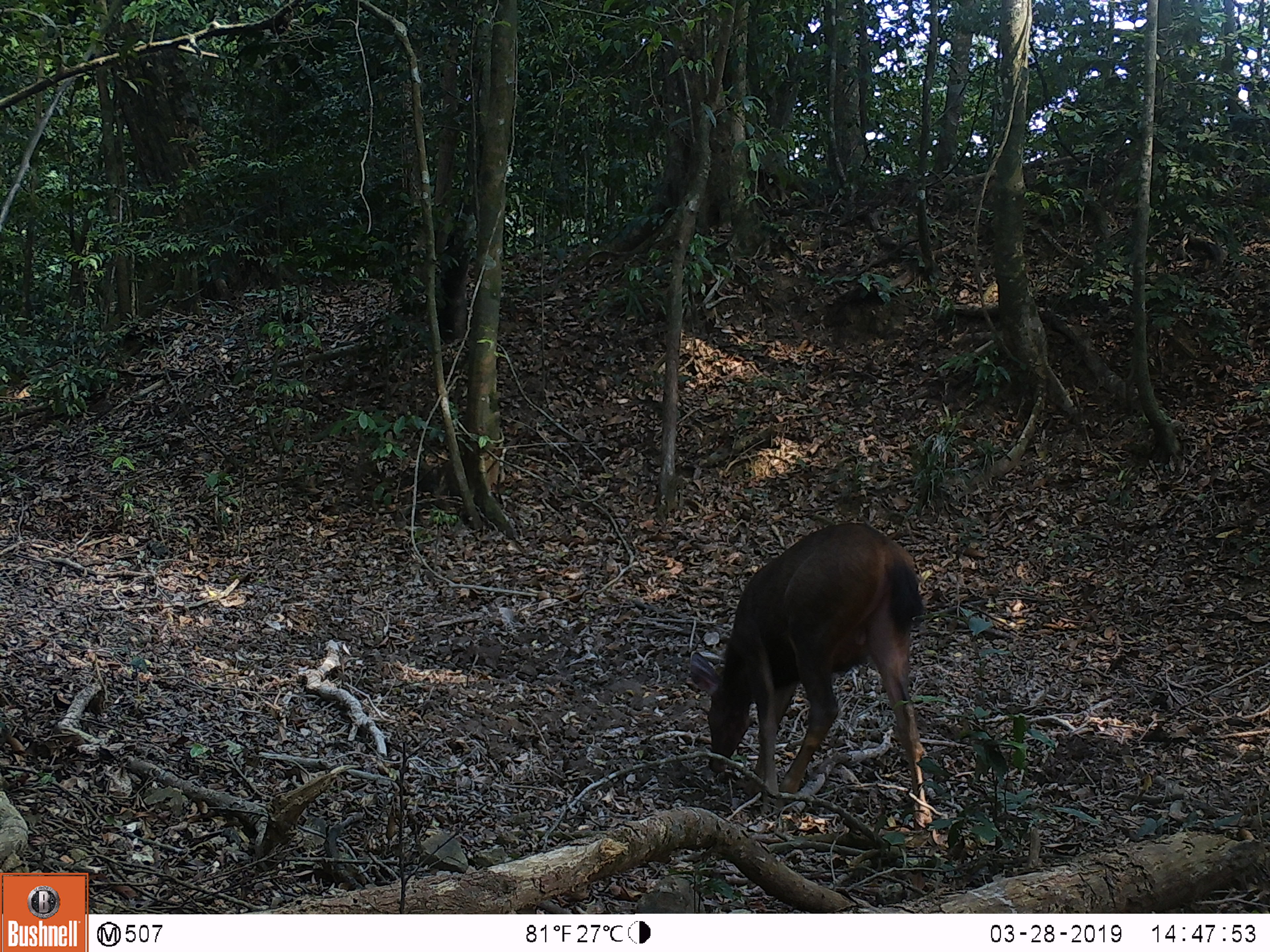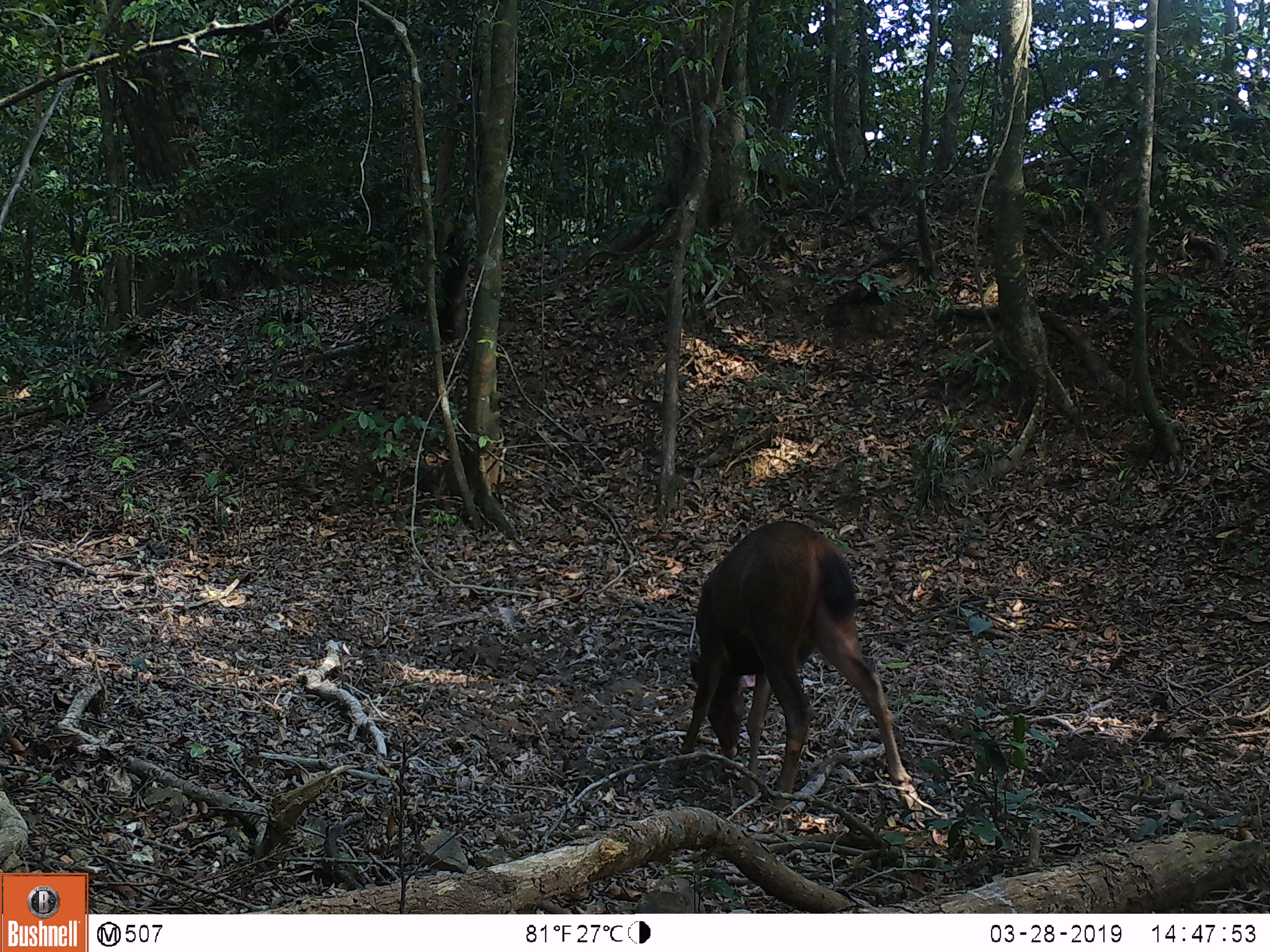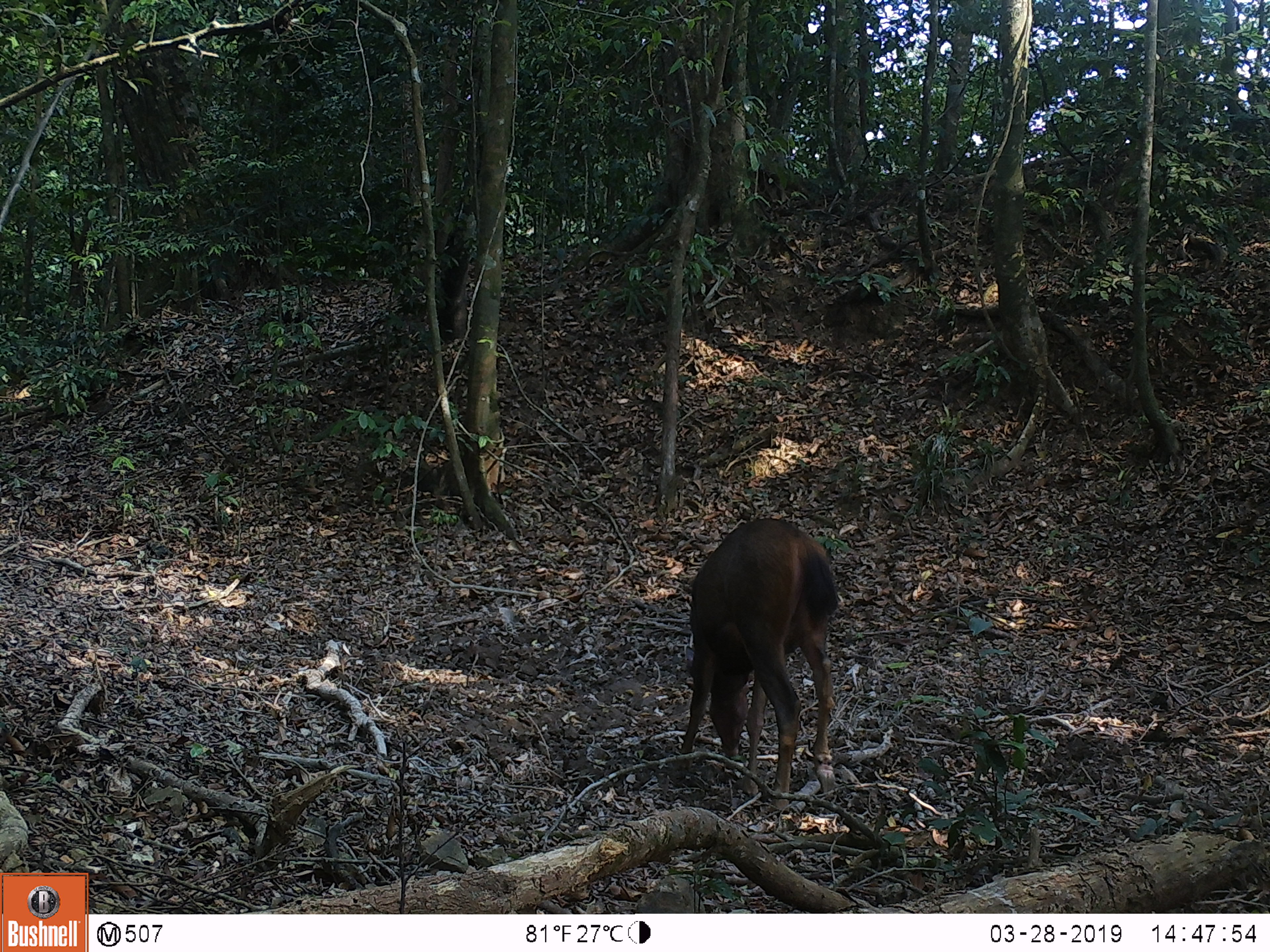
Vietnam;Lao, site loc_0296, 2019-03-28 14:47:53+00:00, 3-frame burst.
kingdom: Animalia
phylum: Chordata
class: Mammalia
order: Artiodactyla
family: Cervidae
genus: Rusa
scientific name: Rusa unicolor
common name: sambar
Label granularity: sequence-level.